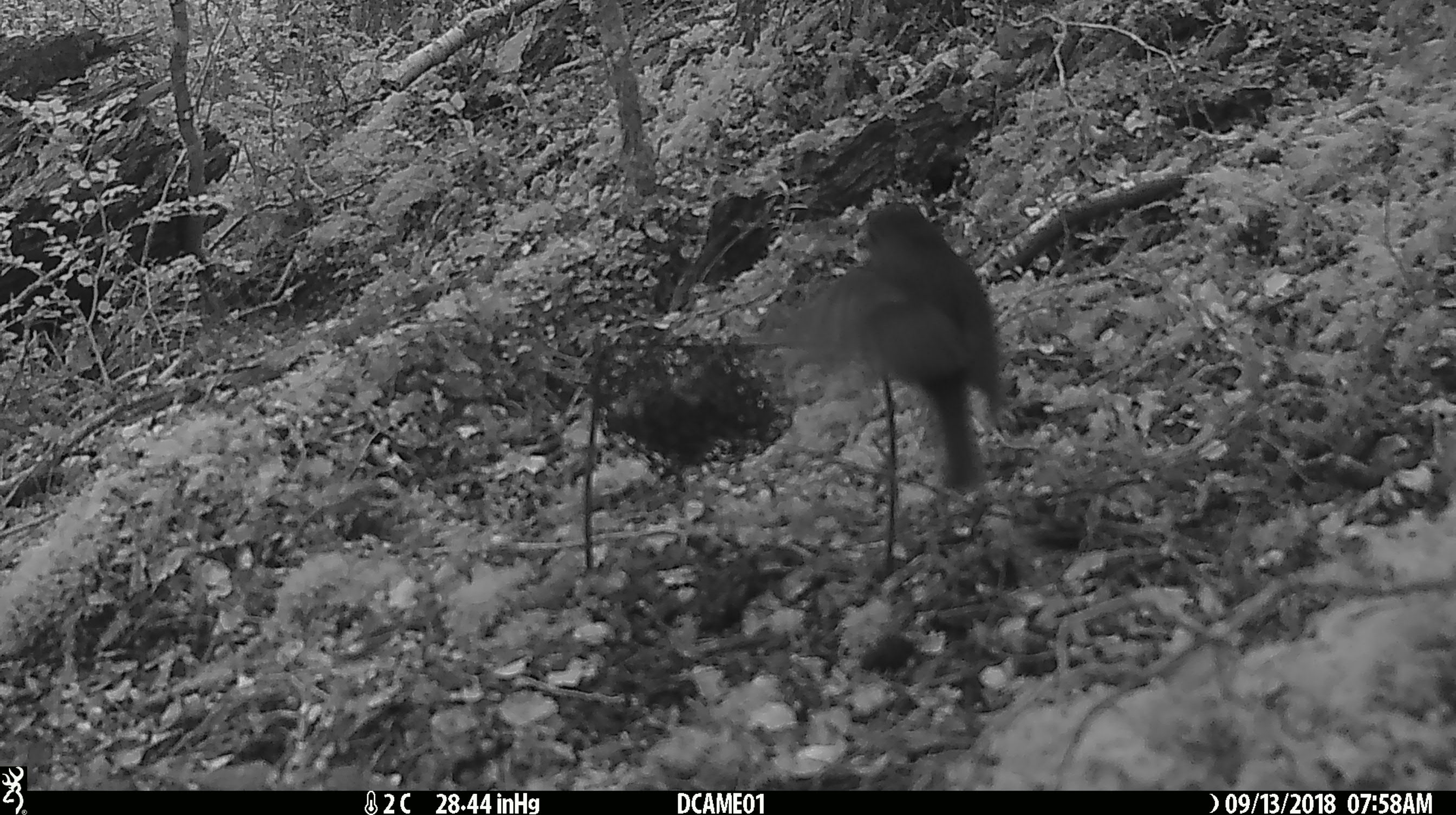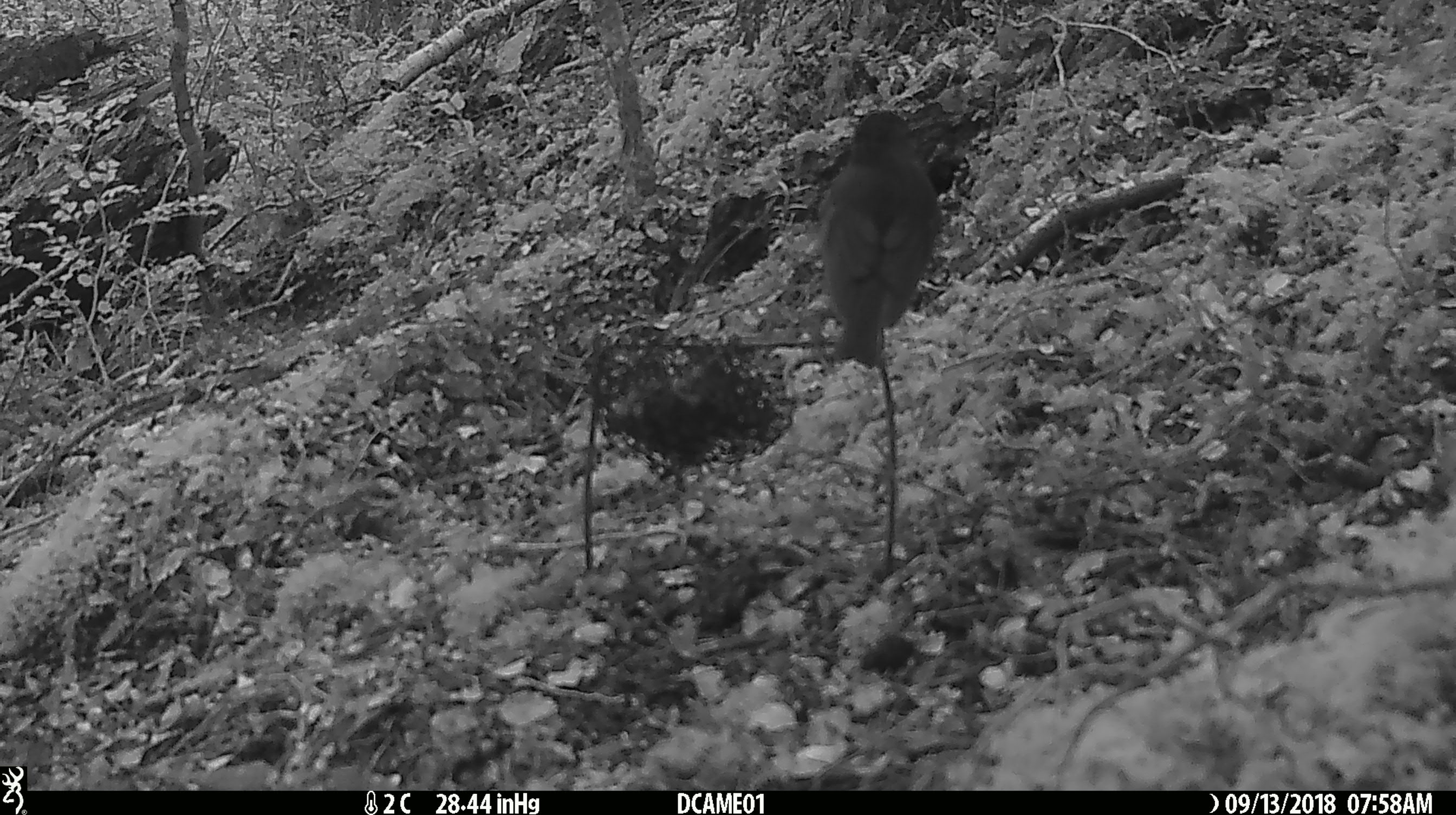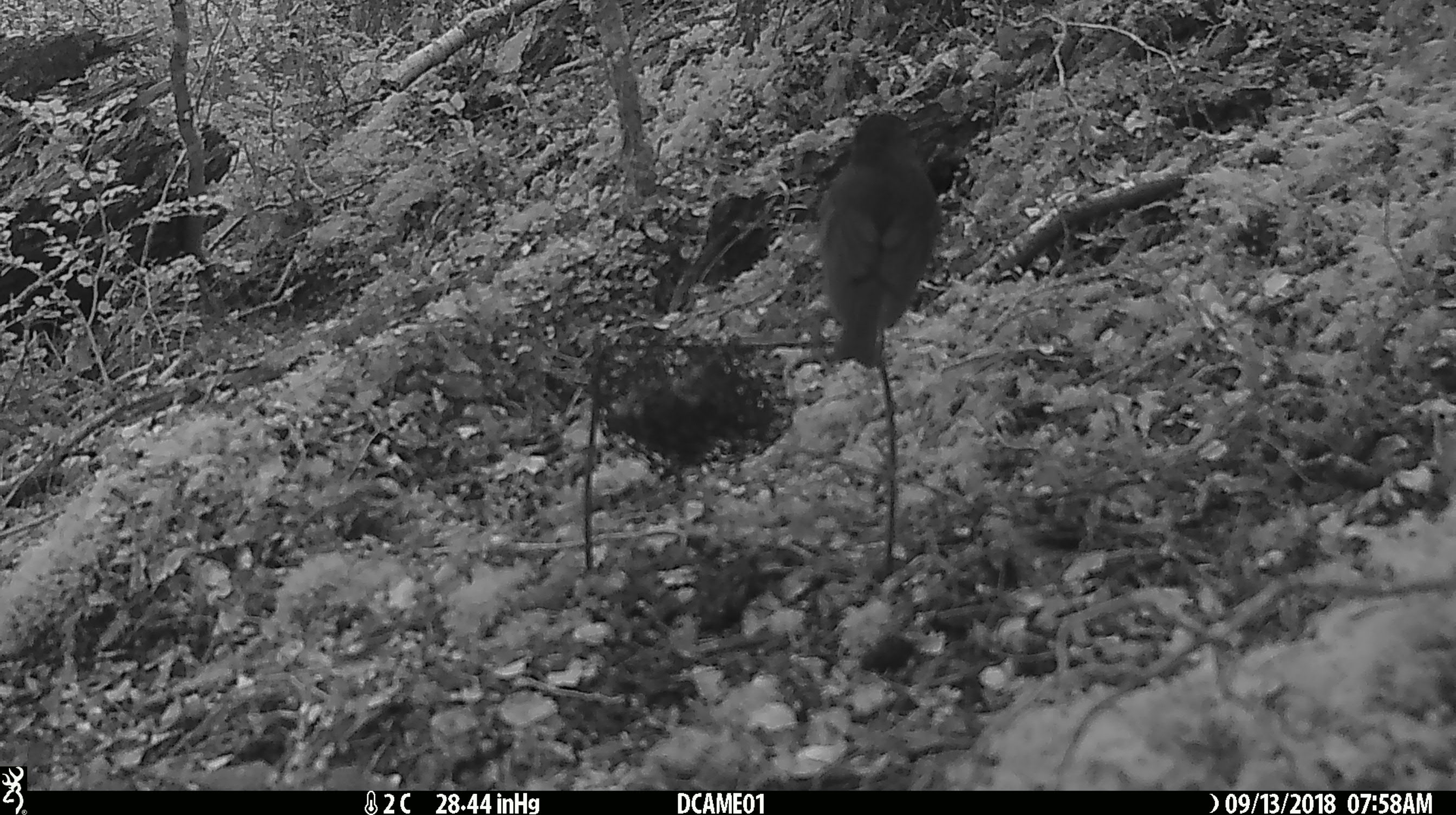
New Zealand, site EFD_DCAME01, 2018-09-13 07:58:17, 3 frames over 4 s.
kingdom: Animalia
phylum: Chordata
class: Aves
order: Passeriformes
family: Petroicidae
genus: Petroica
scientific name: Petroica australis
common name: new zealand robin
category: robin